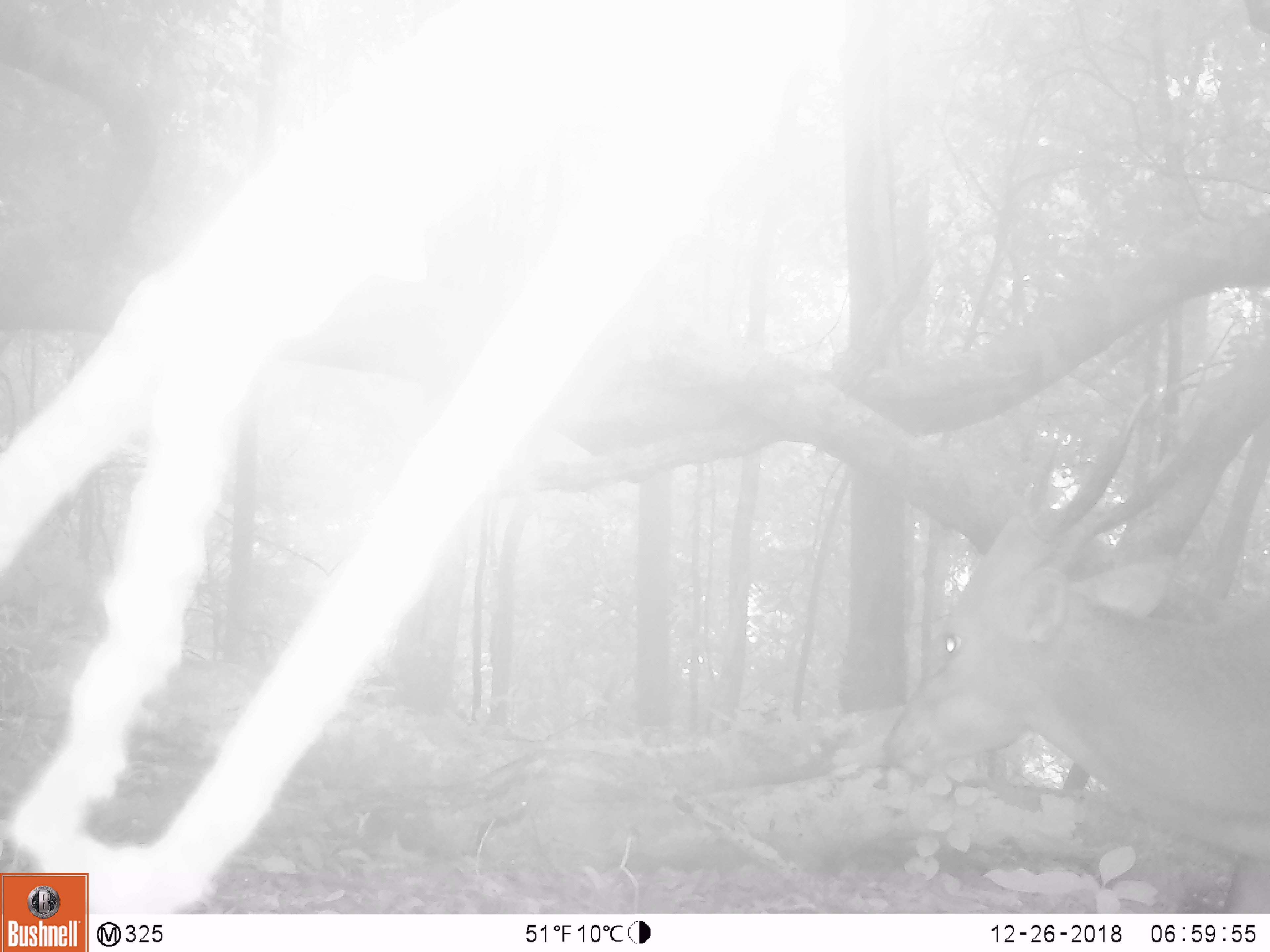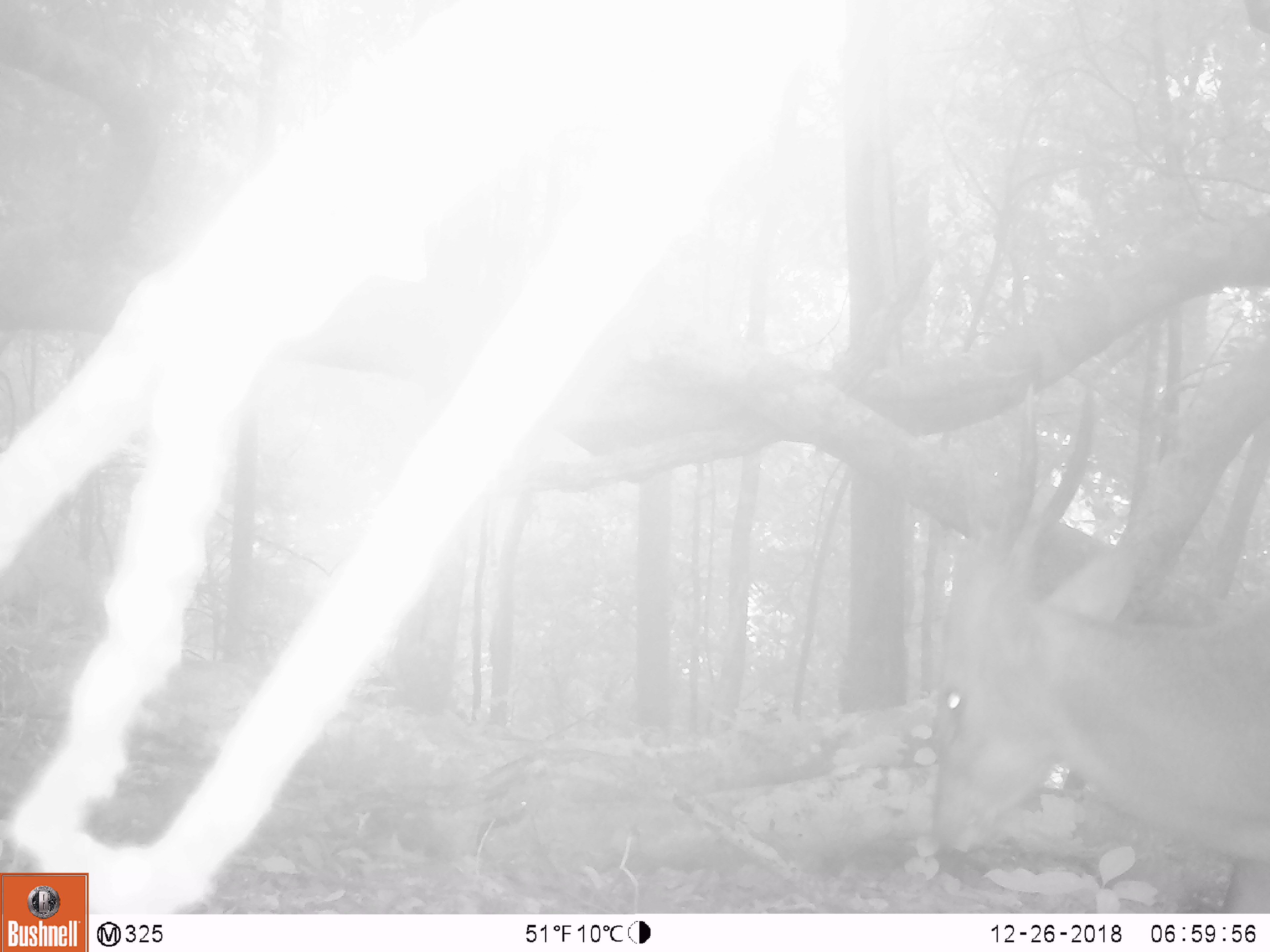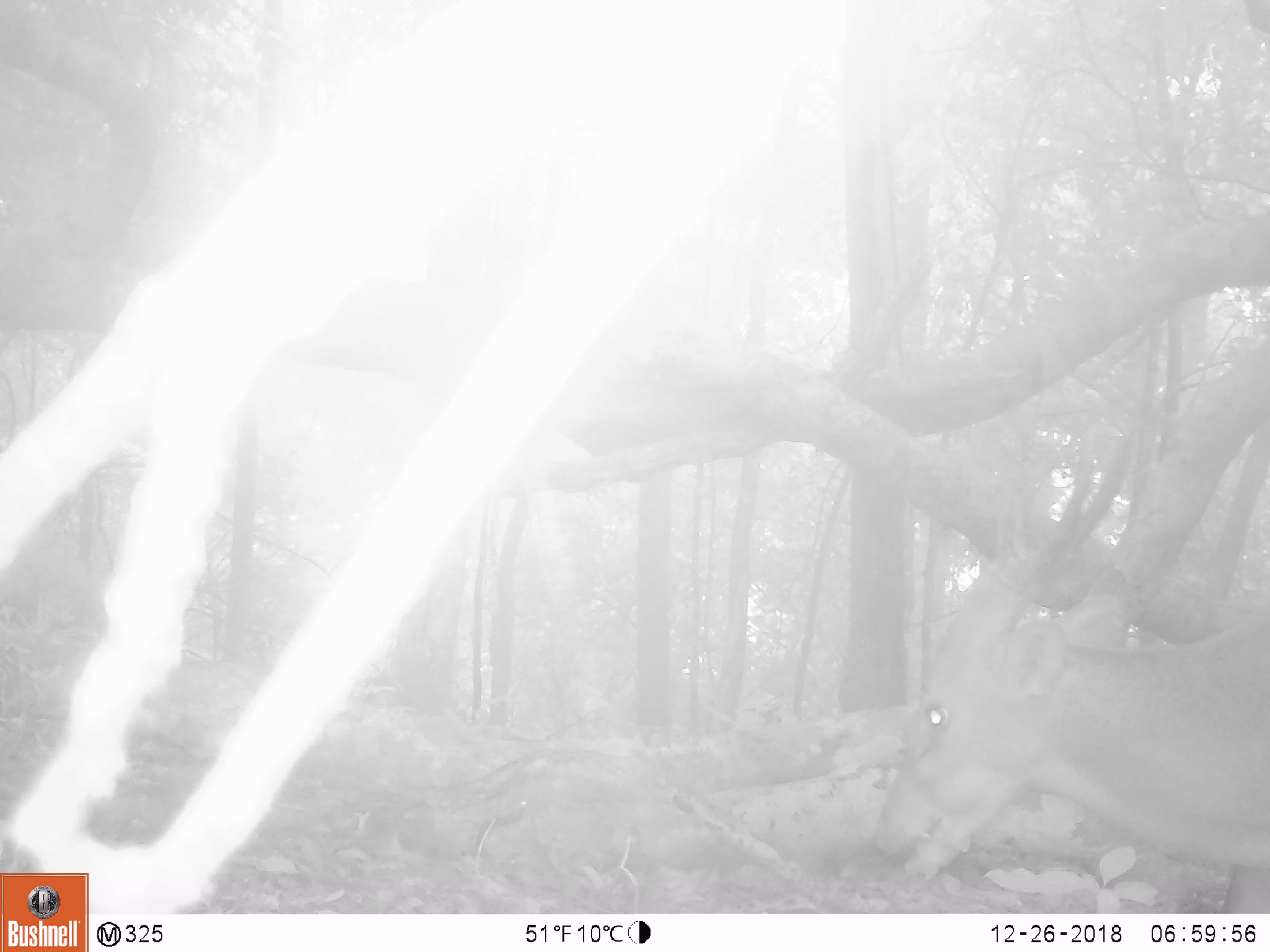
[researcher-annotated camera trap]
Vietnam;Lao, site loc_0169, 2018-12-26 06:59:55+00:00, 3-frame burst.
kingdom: Animalia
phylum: Chordata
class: Mammalia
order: Artiodactyla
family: Cervidae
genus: Muntiacus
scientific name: Muntiacus vuquangensis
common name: large-antlered muntjac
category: large antlered muntjac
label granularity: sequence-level